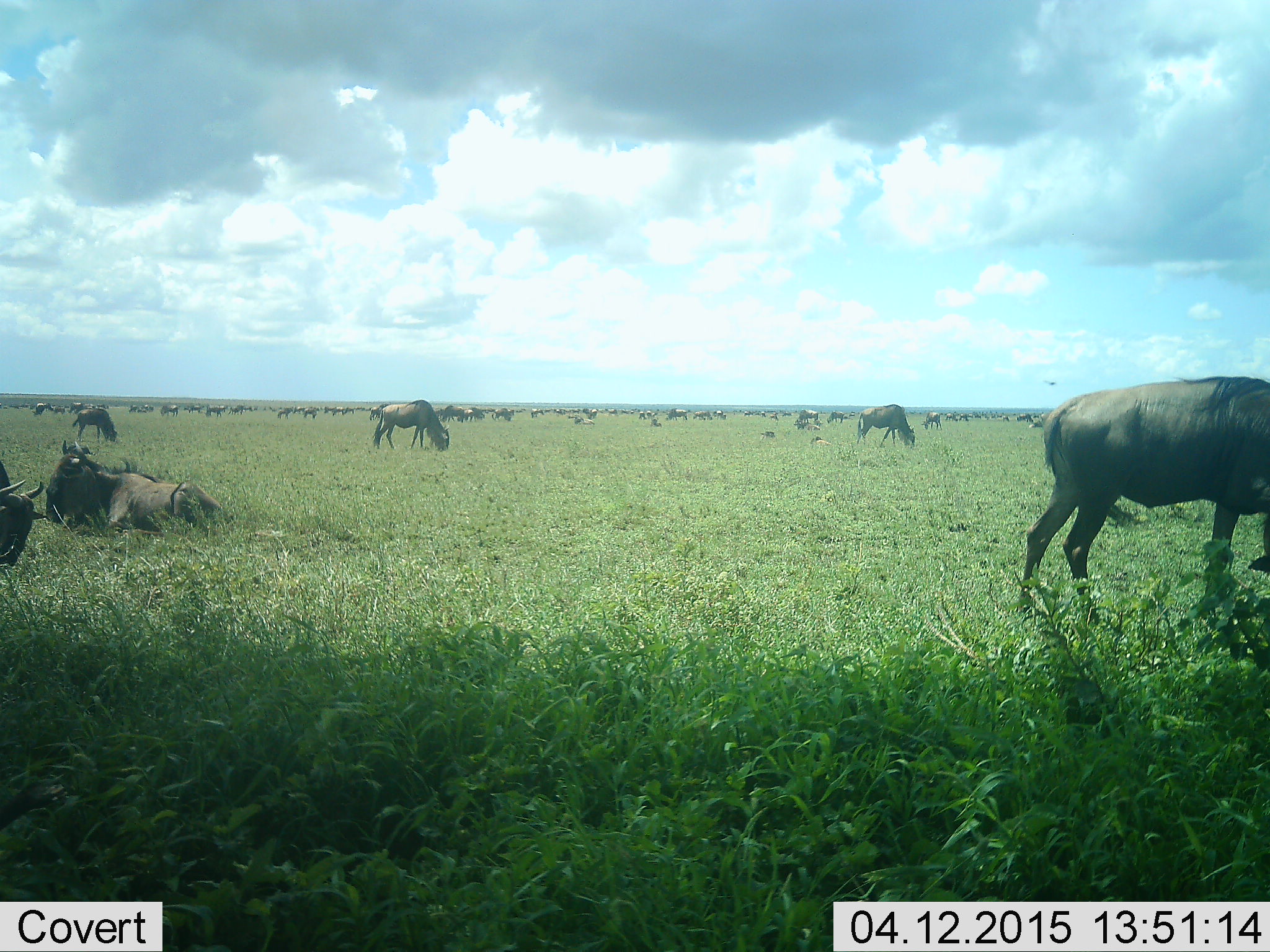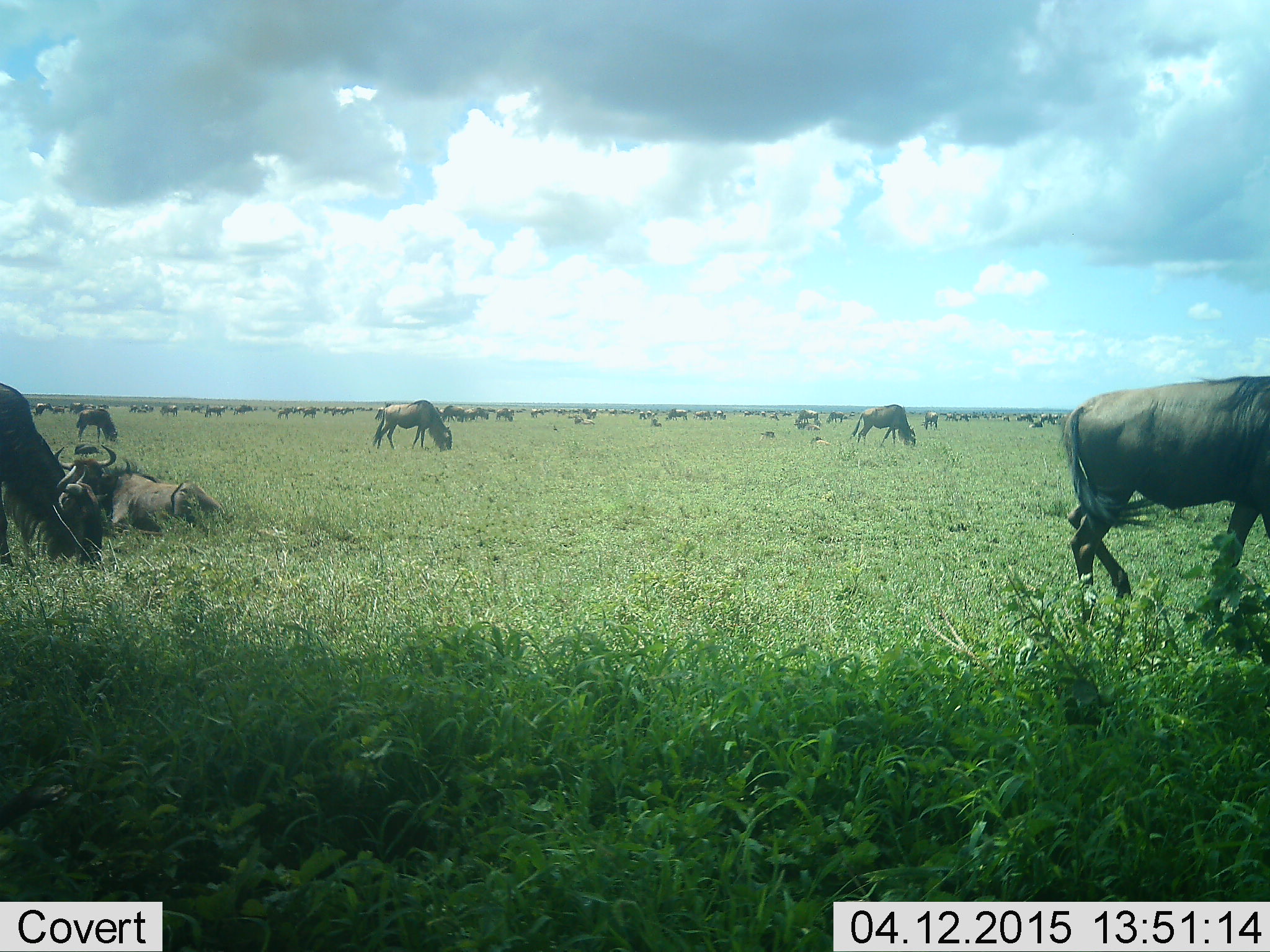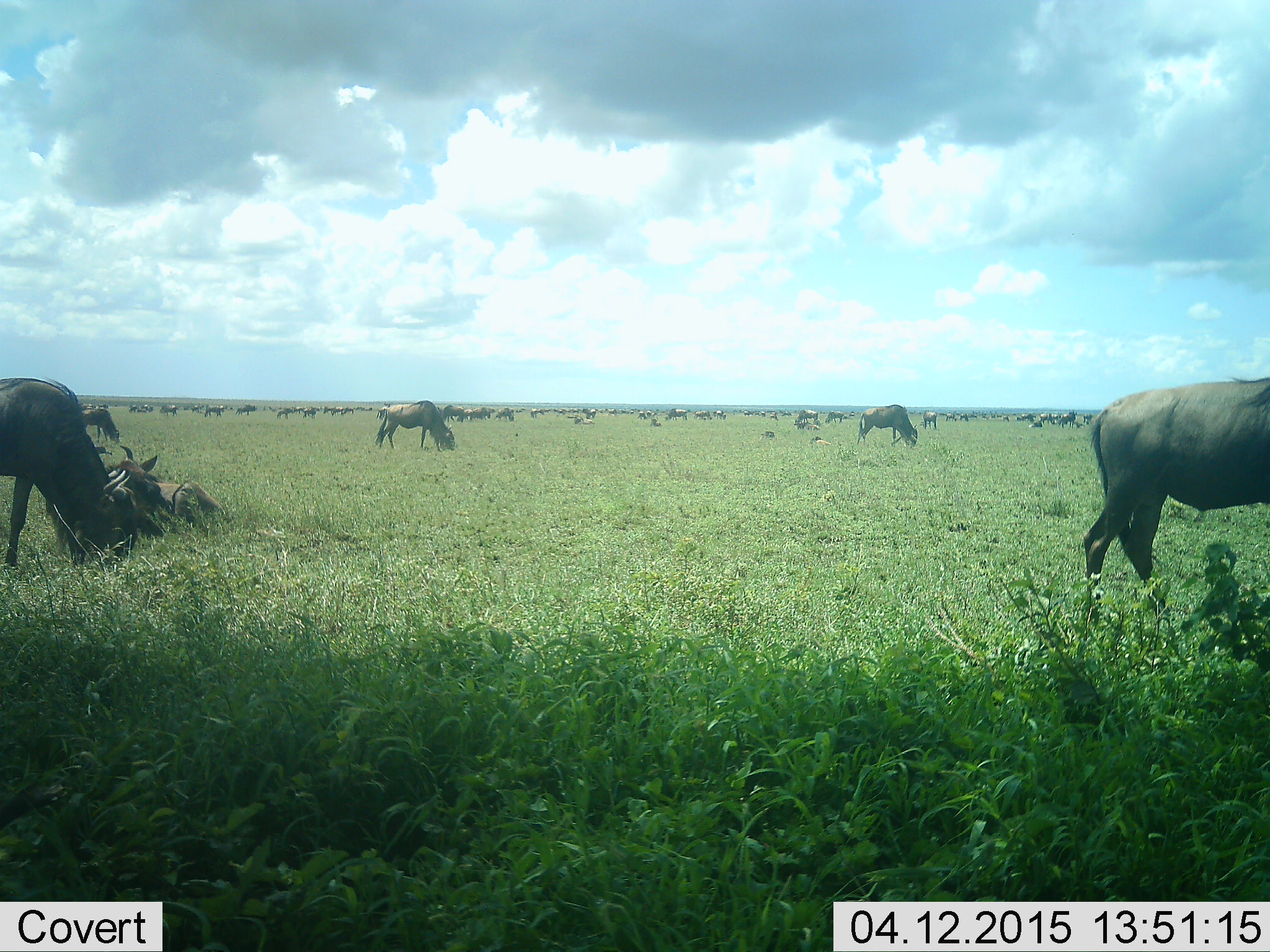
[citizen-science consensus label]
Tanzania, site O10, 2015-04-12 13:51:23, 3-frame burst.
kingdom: Animalia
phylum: Chordata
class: Mammalia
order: Artiodactyla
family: Bovidae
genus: Connochaetes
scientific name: Connochaetes taurinus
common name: blue wildebeest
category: wildebeest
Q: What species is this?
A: Wildebeest (blue wildebeest) (Connochaetes taurinus).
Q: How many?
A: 51+.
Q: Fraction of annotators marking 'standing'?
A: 50%.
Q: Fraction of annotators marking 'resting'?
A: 80%.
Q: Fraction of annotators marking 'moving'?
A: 50%.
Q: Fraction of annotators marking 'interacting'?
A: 0%.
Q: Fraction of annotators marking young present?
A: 0%.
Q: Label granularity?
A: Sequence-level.